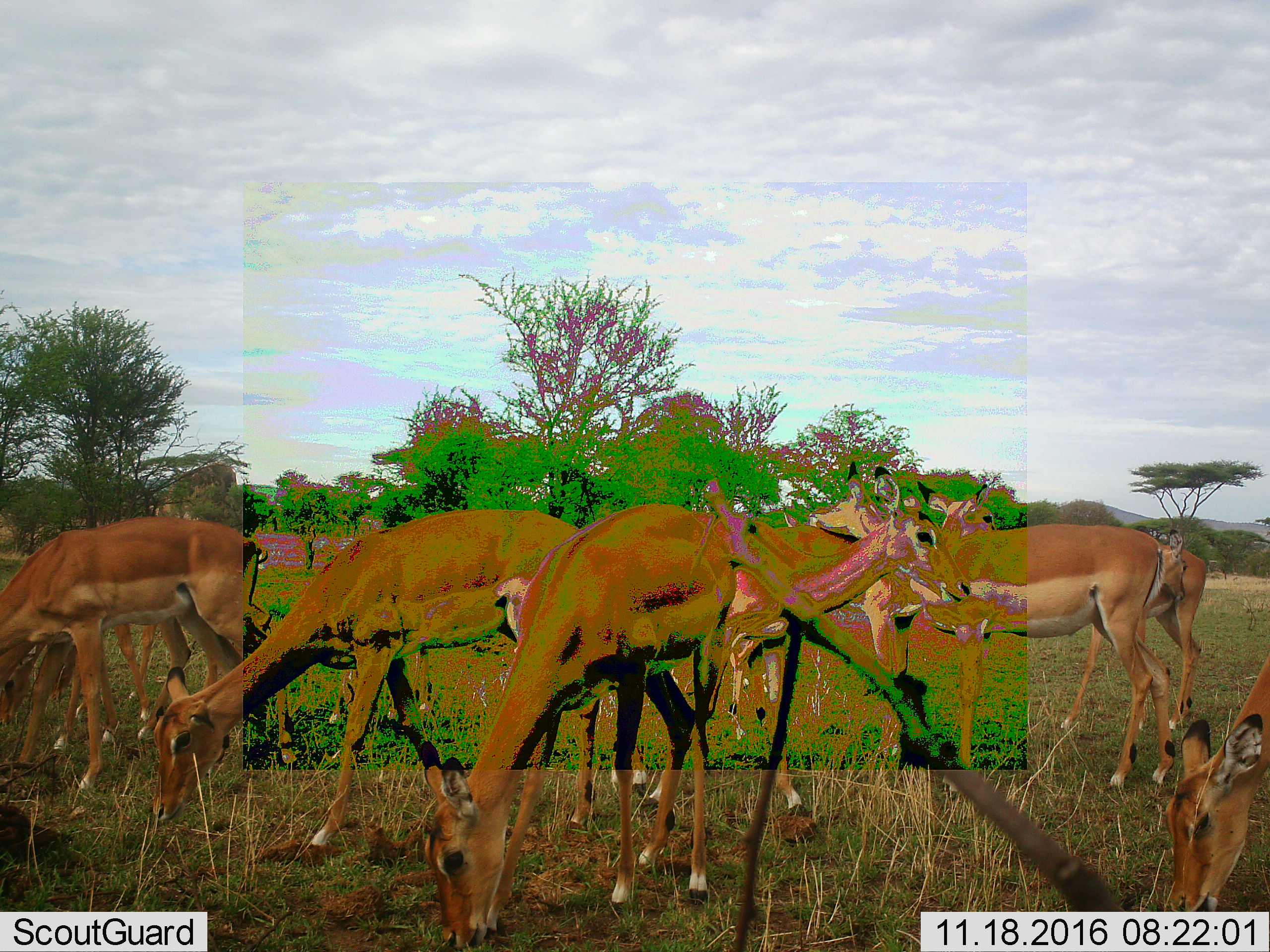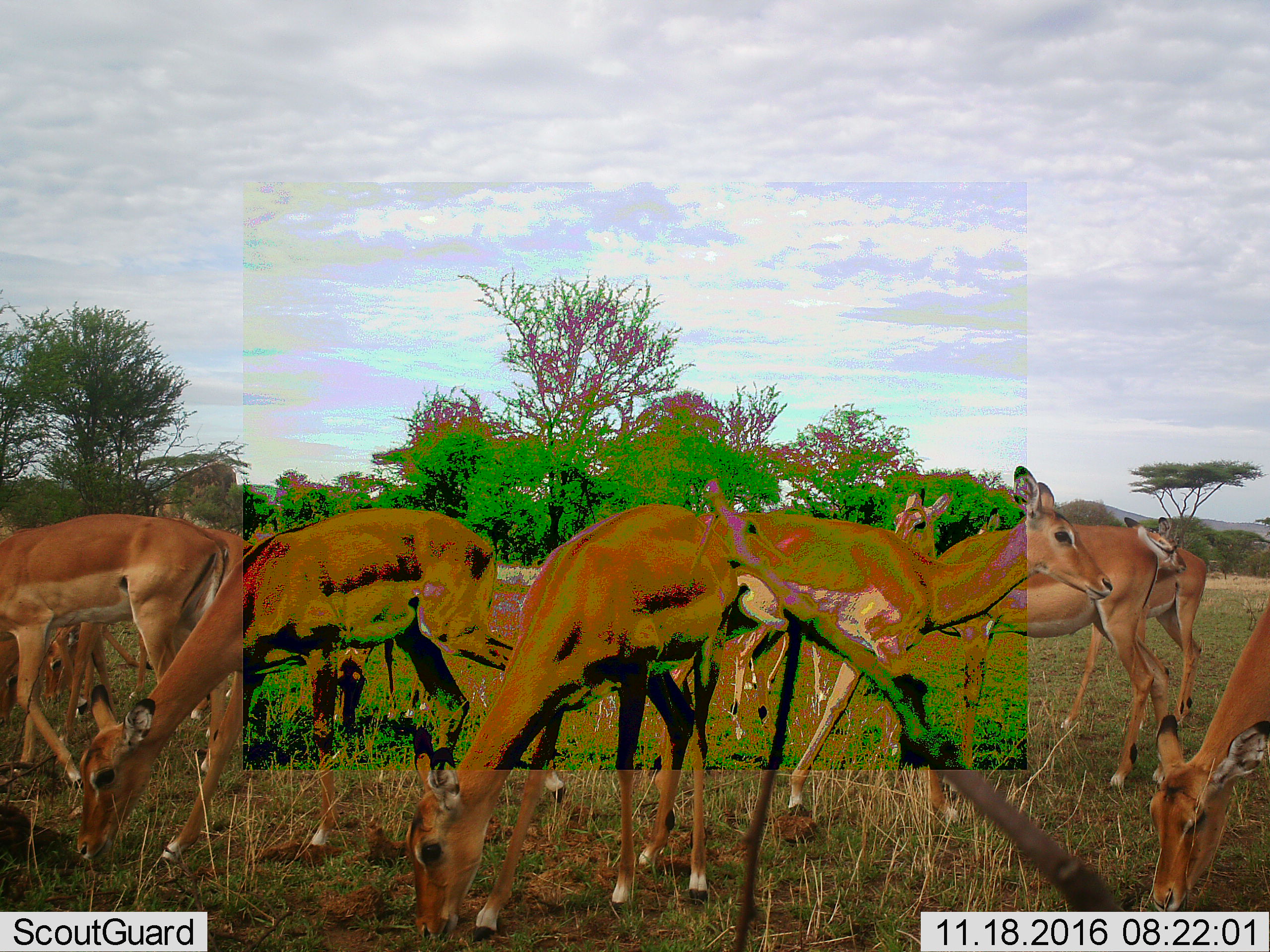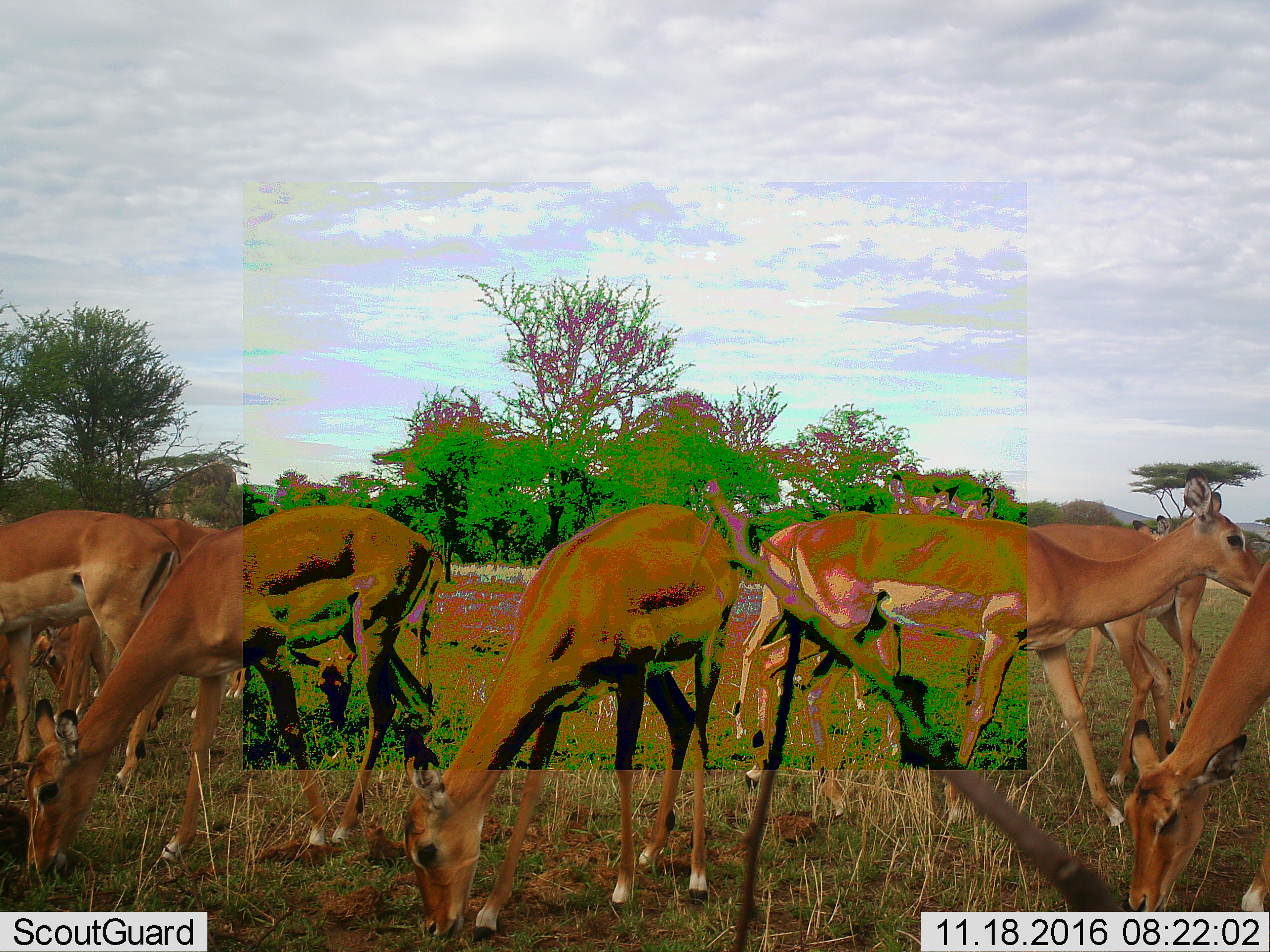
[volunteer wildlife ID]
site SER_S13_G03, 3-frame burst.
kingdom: Animalia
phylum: Chordata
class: Mammalia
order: Artiodactyla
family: Bovidae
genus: Aepyceros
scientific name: Aepyceros melampus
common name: impala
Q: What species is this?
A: Impala (Aepyceros melampus).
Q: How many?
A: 11-50.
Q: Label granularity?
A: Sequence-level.